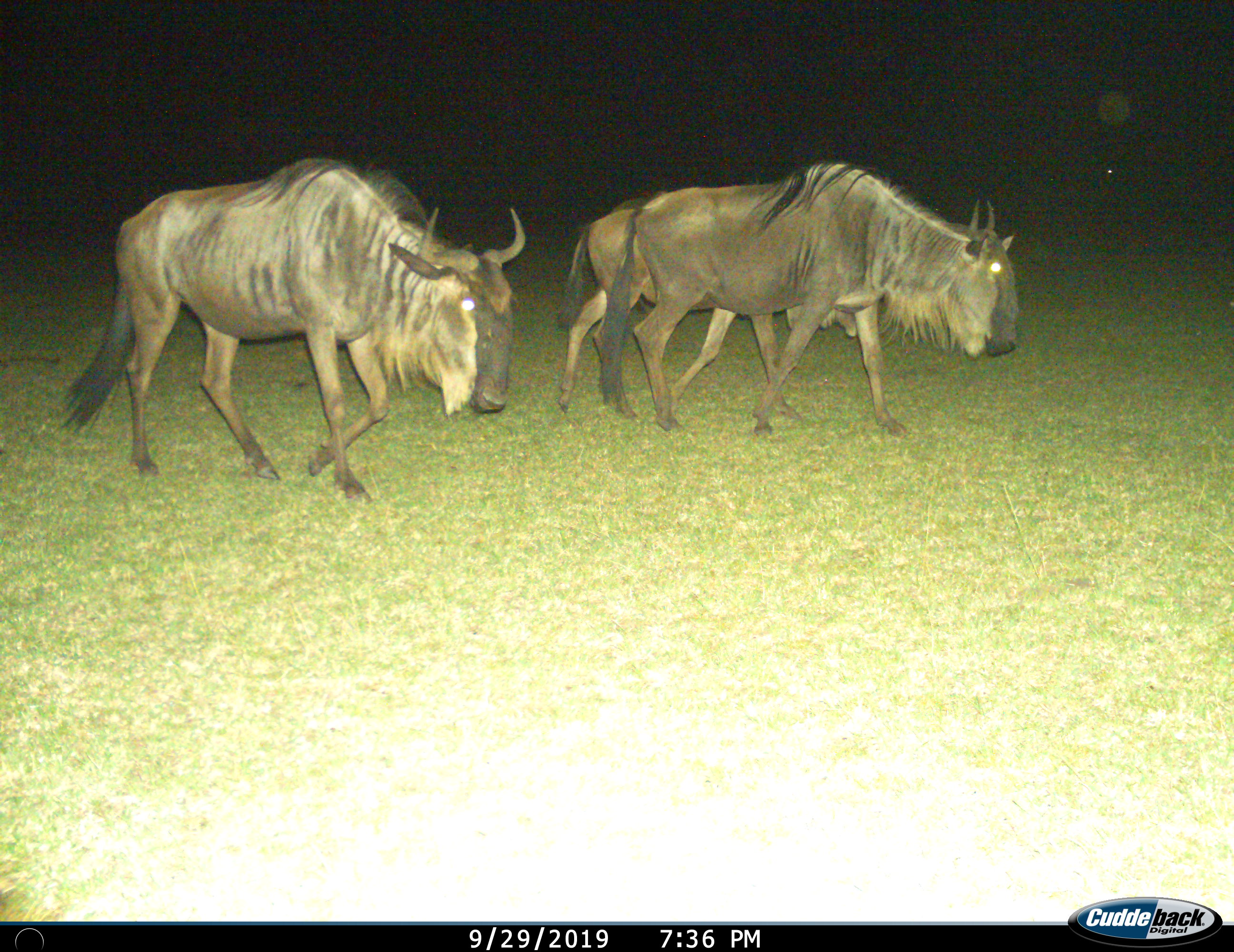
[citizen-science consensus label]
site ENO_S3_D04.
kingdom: Animalia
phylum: Chordata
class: Mammalia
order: Artiodactyla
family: Bovidae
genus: Connochaetes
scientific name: Connochaetes taurinus taurinus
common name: blue wildebeest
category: wildebeestblue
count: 3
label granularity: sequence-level